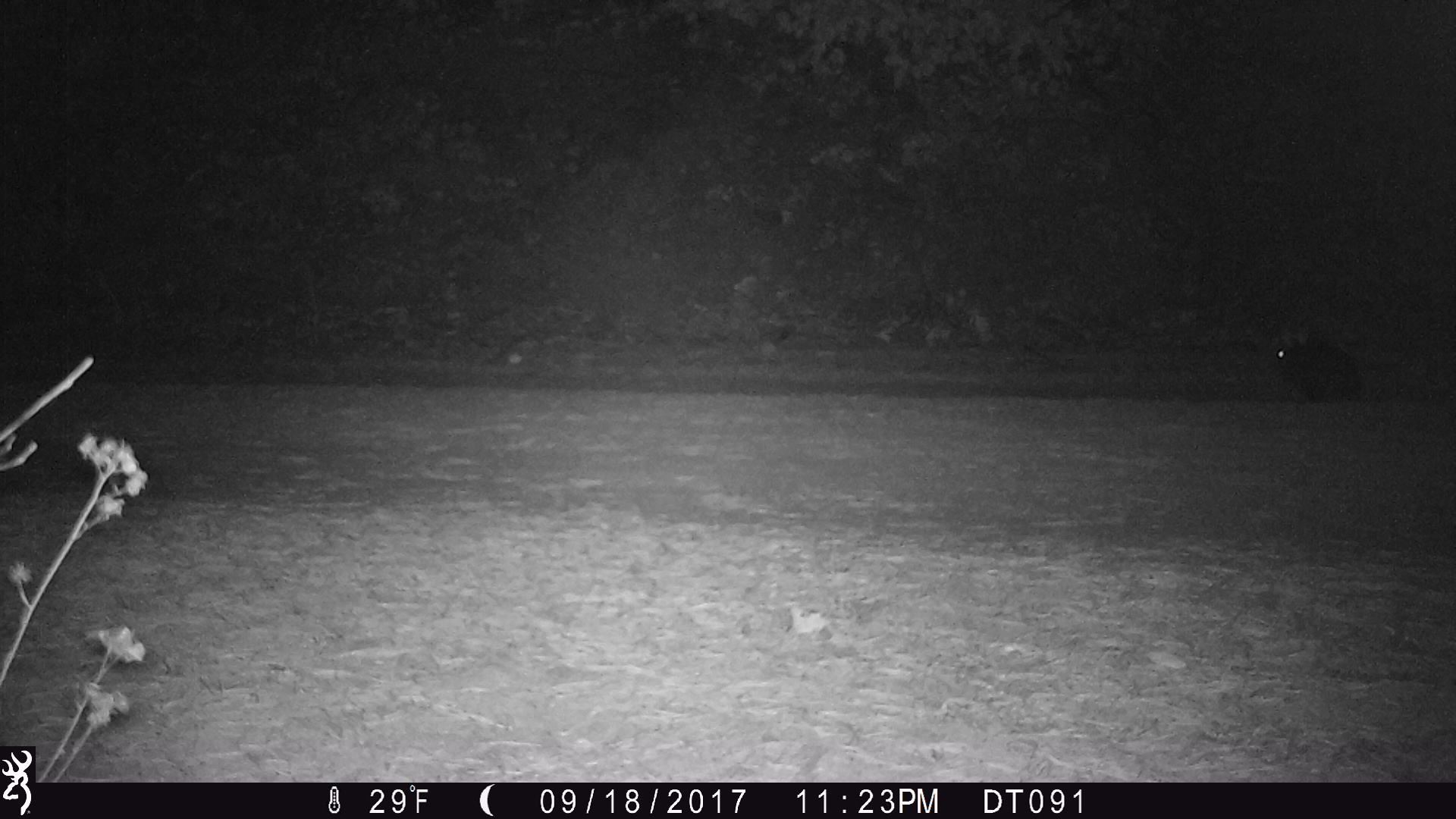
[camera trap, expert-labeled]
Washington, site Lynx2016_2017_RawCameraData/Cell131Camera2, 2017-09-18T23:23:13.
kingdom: Animalia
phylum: Chordata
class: Mammalia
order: Lagomorpha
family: Leporidae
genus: Lepus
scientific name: Lepus americanus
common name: snowshoe hare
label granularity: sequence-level